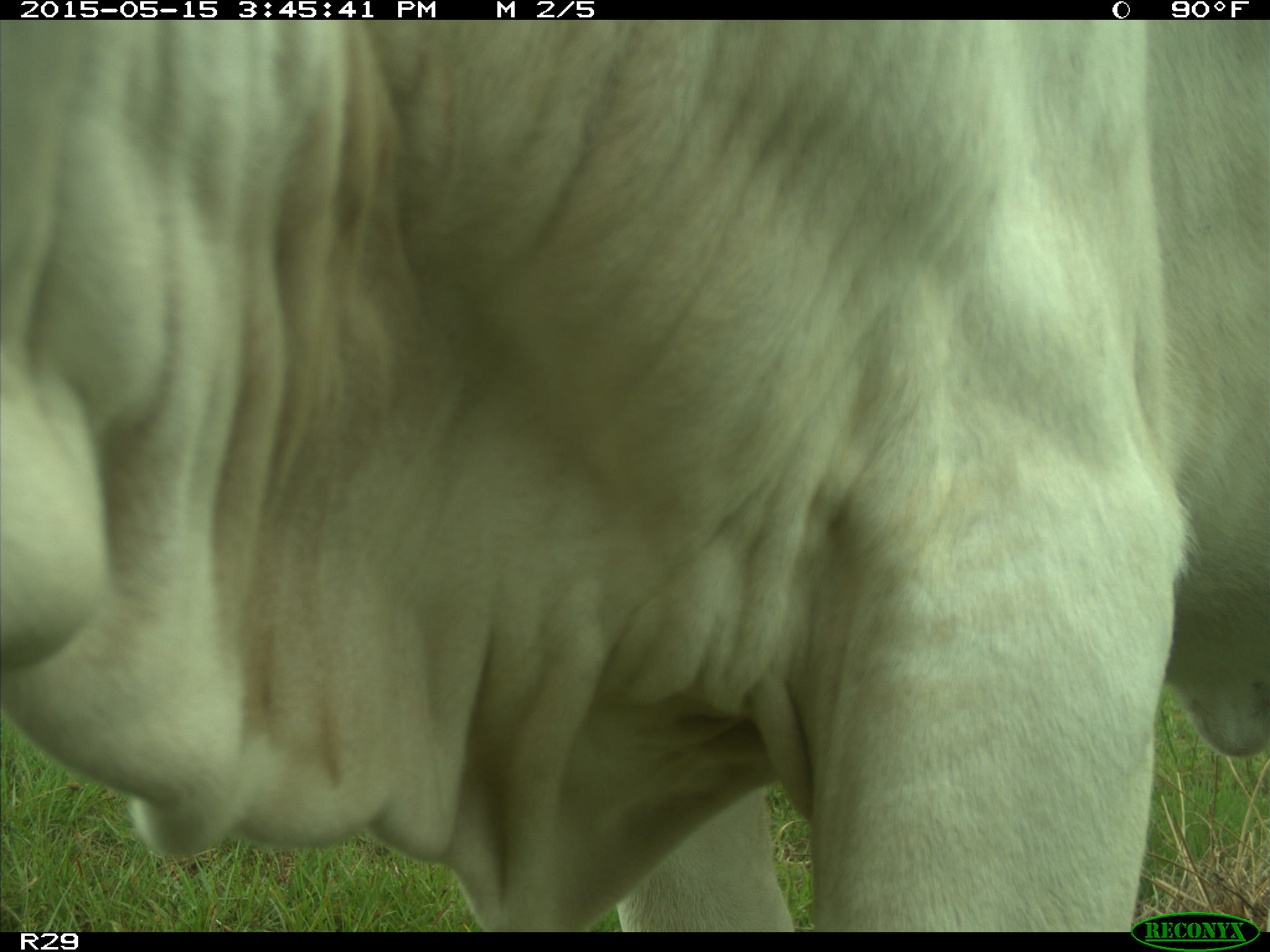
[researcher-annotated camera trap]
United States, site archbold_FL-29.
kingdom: Animalia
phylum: Chordata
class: Mammalia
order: Artiodactyla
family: Bovidae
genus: Bos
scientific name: Bos taurus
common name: domestic cow